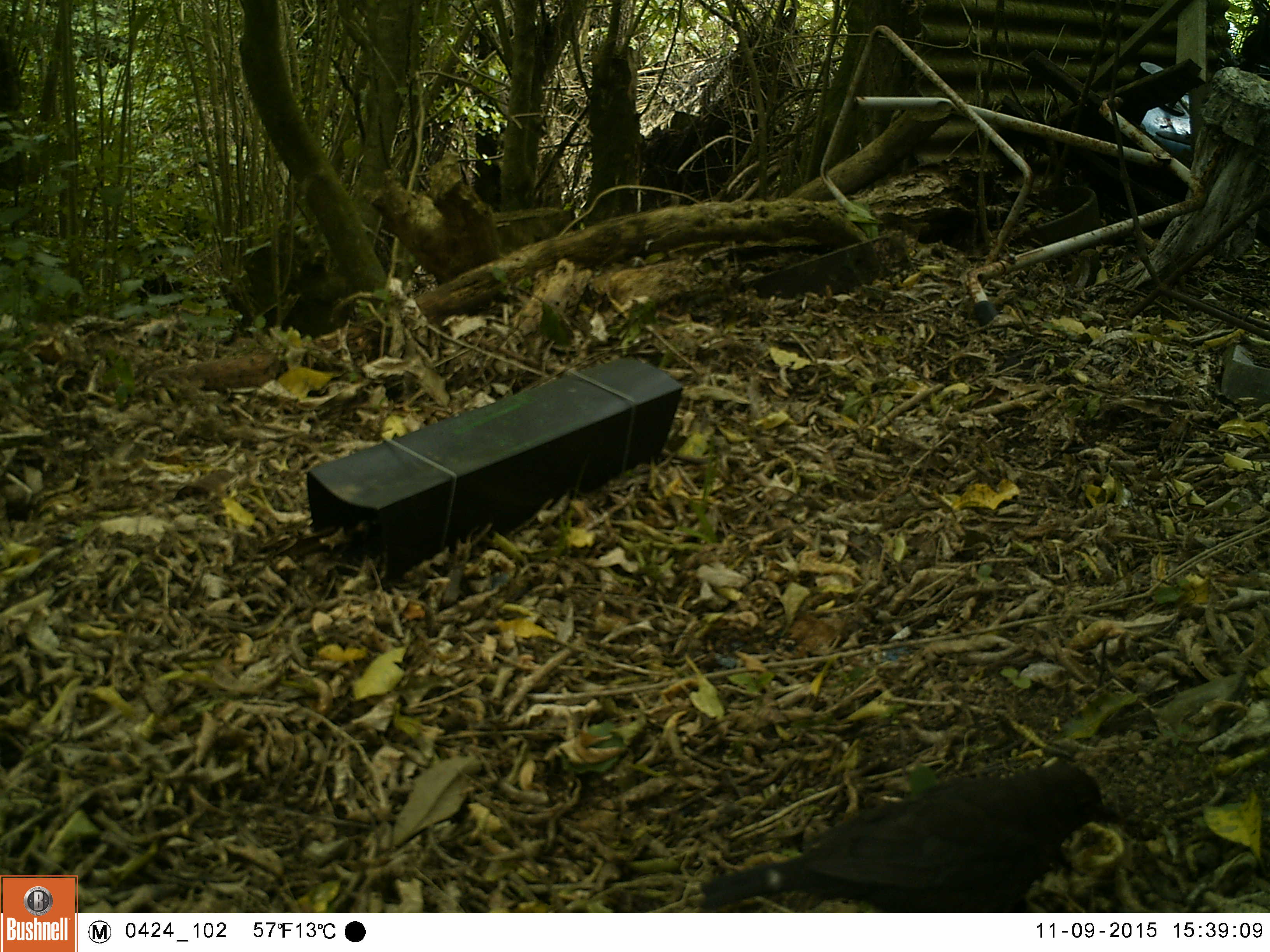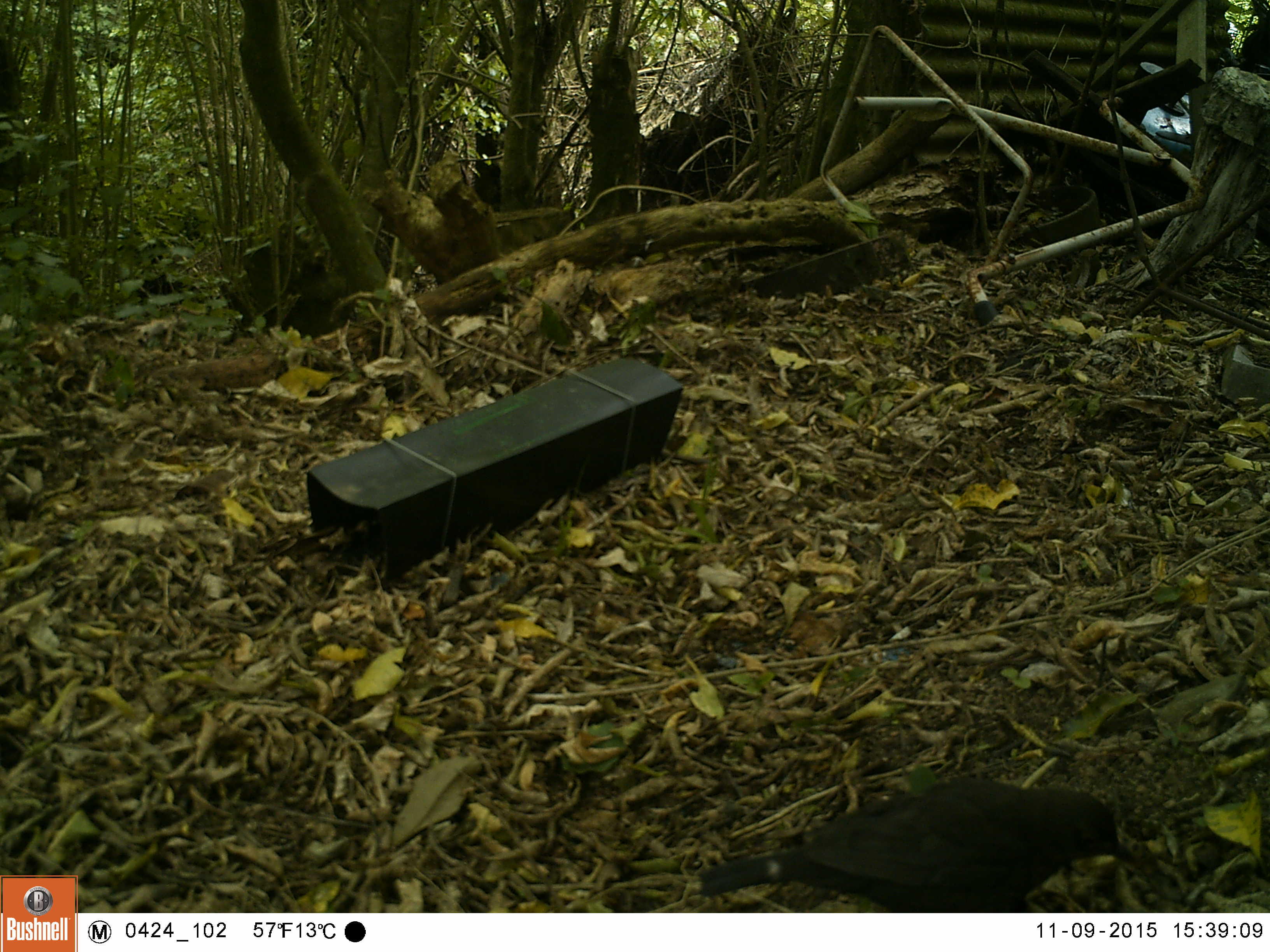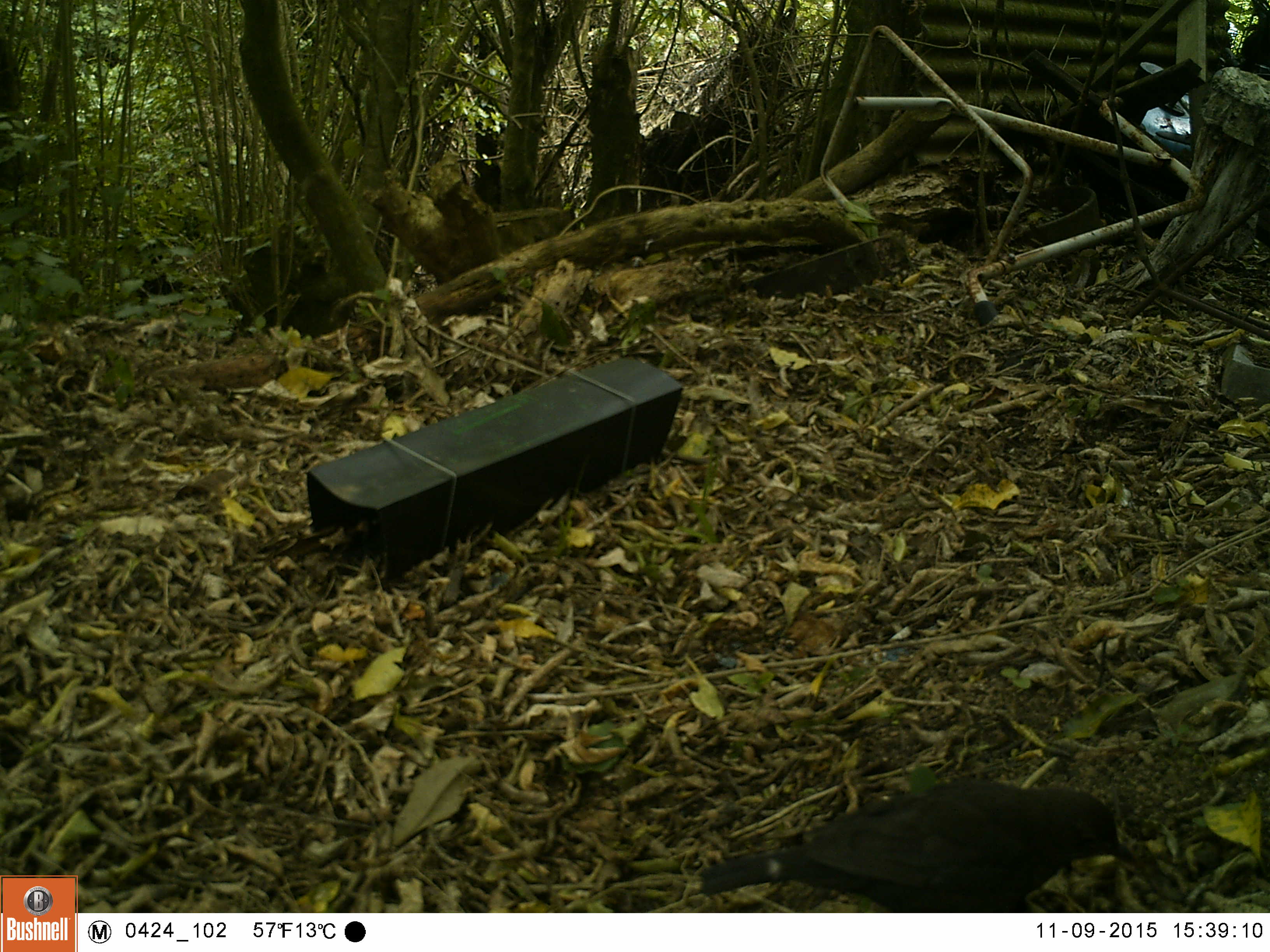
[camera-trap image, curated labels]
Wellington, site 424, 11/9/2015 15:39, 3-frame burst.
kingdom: Animalia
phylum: Chordata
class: Aves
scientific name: Aves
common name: bird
Bird (Aves).